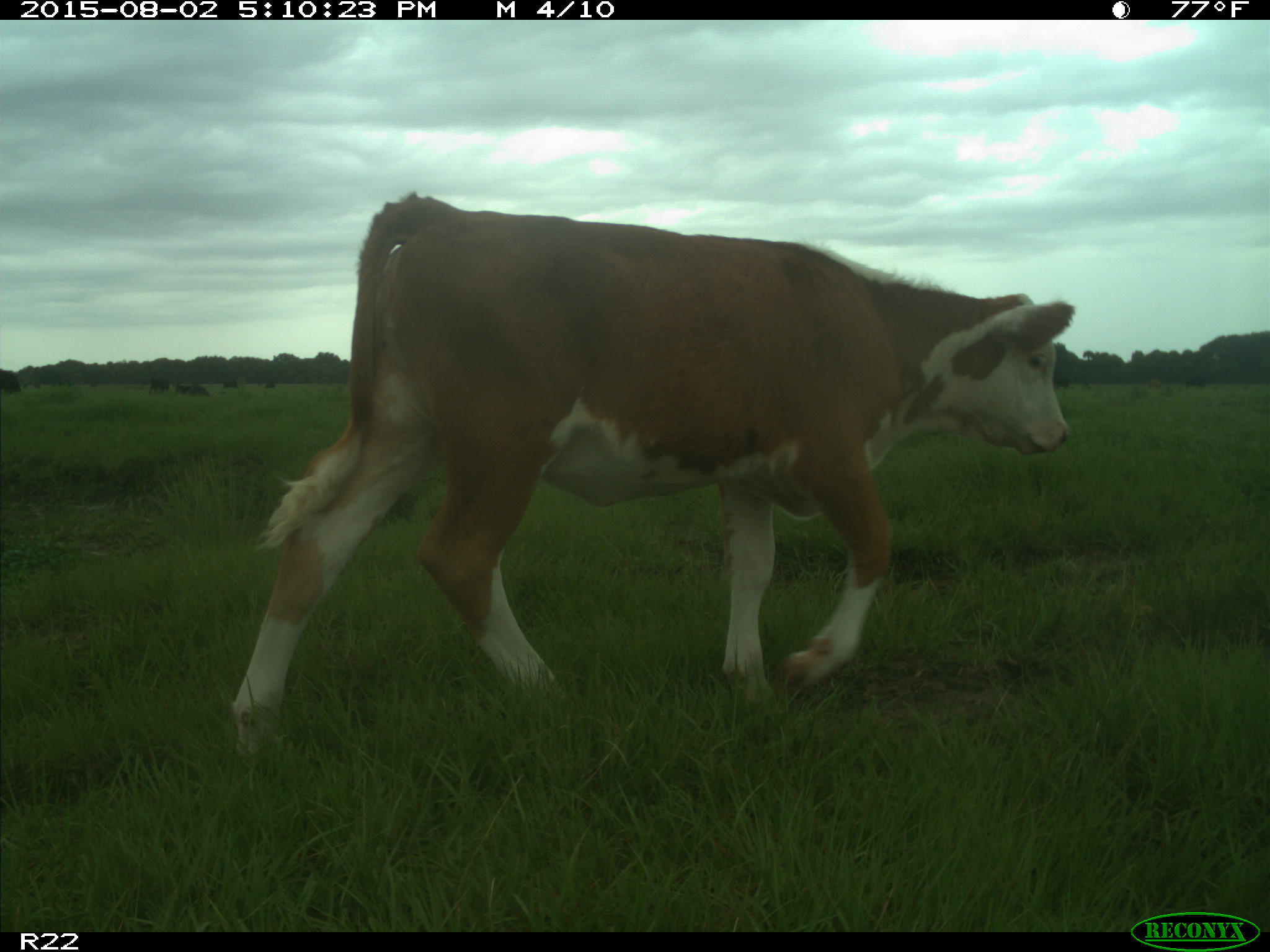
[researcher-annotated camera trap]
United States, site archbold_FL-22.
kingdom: Animalia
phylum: Chordata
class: Mammalia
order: Artiodactyla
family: Bovidae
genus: Bos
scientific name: Bos taurus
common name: domestic cow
Bos taurus (domestic cow).